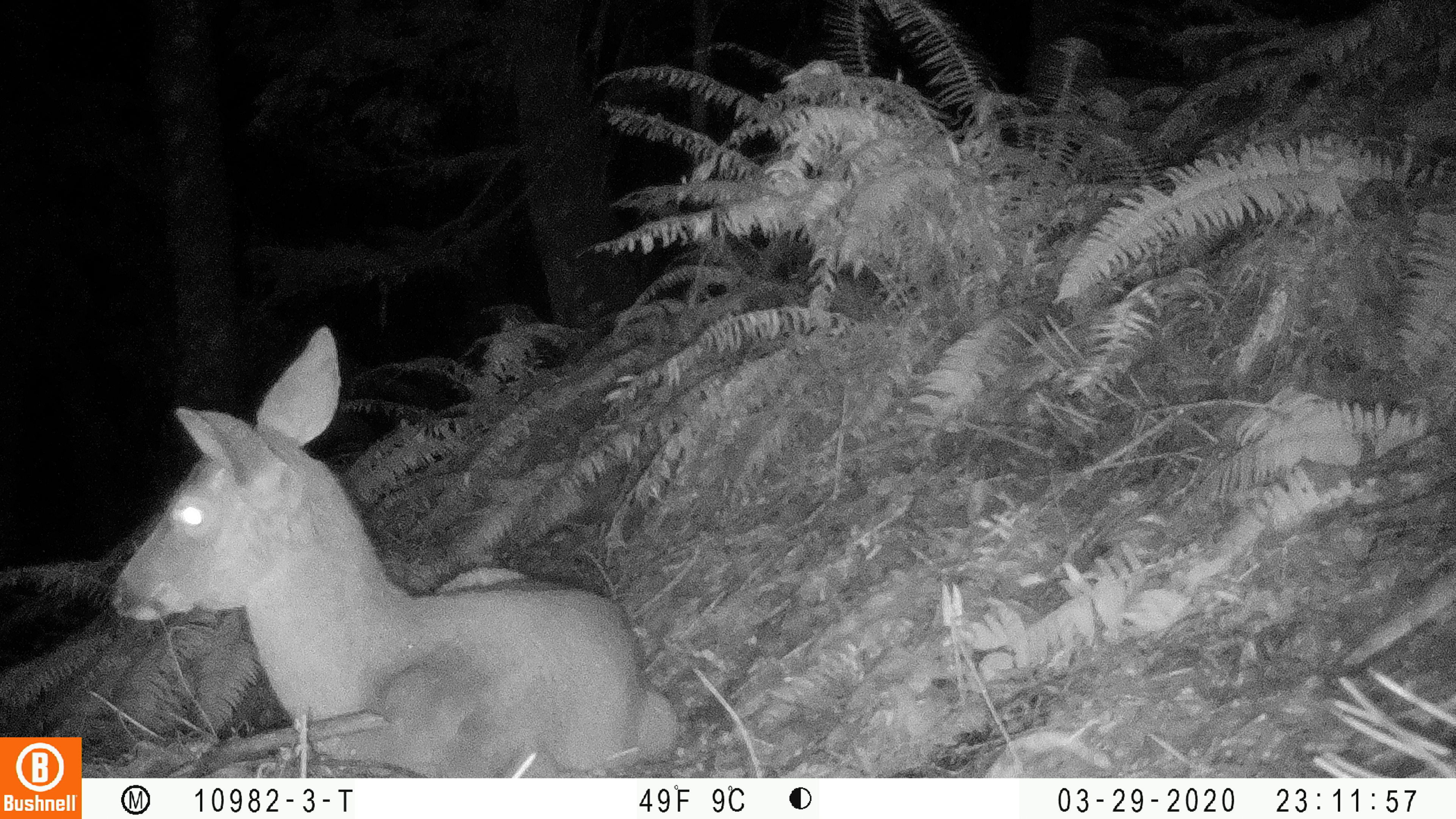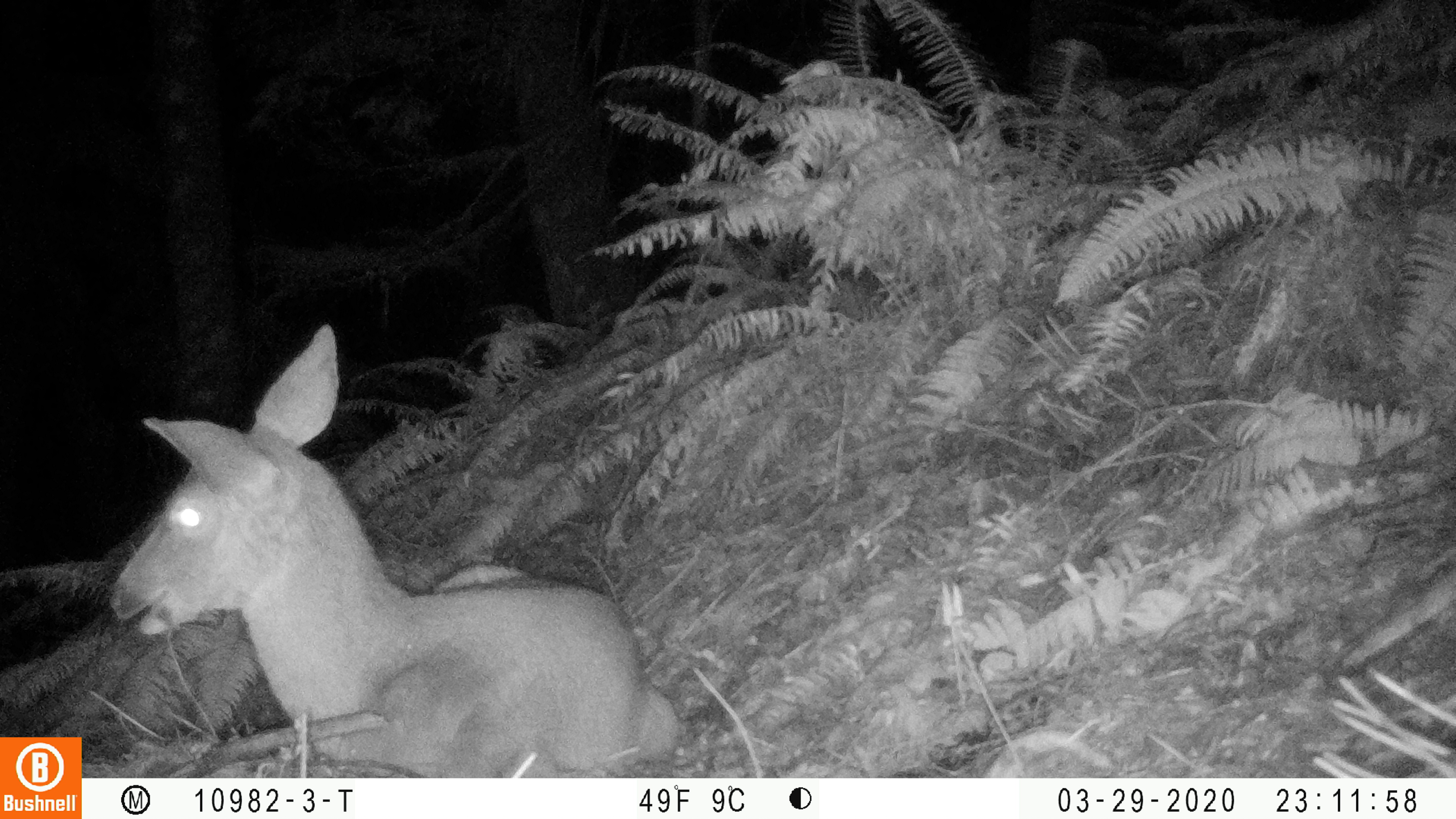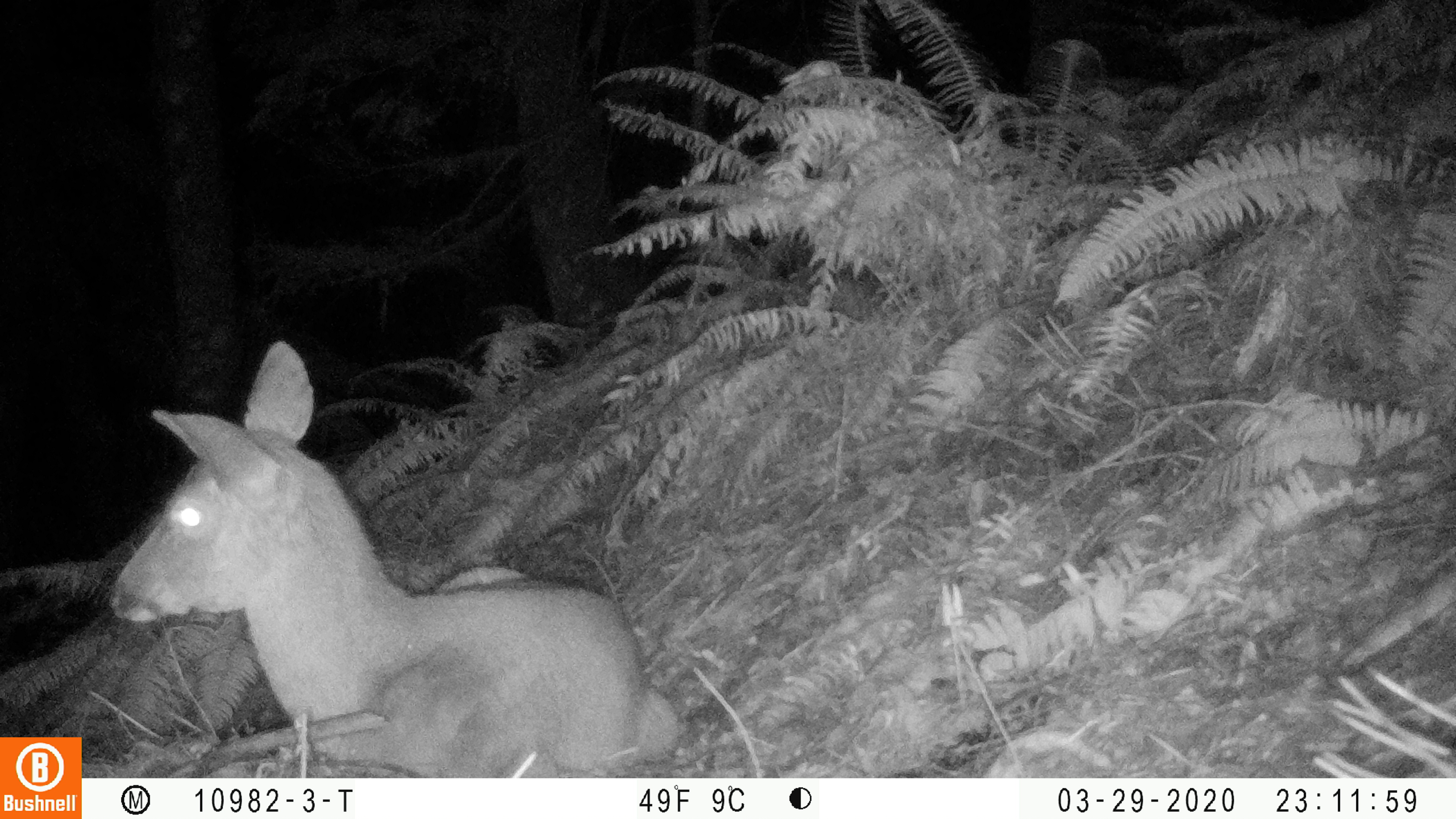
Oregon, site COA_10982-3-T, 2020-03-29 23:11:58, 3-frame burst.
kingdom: Animalia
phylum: Chordata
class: Mammalia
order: Artiodactyla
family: Cervidae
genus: Odocoileus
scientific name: Odocoileus hemionus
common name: black-tailed deer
Black-tailed deer (Odocoileus hemionus).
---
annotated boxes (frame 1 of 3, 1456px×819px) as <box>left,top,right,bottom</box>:
black-tailed deer: <box>101,315,675,768</box>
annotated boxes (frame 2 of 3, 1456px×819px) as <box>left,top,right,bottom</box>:
black-tailed deer: <box>103,311,683,768</box>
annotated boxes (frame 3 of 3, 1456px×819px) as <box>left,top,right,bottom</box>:
black-tailed deer: <box>103,330,675,766</box>